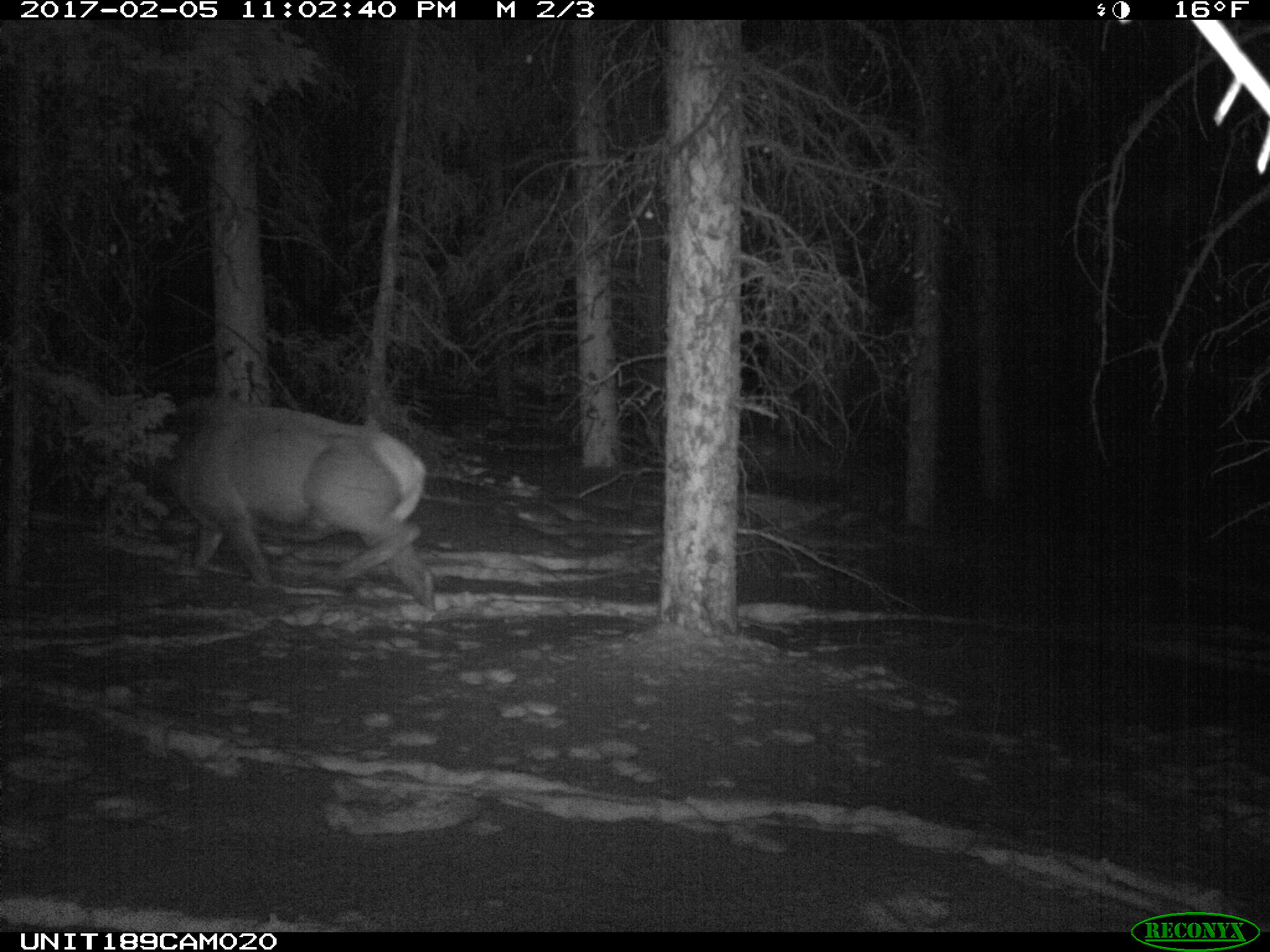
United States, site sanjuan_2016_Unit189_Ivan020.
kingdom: Animalia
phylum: Chordata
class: Mammalia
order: Artiodactyla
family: Cervidae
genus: Cervus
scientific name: Cervus elaphus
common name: red deer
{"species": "Cervus elaphus (red deer)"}